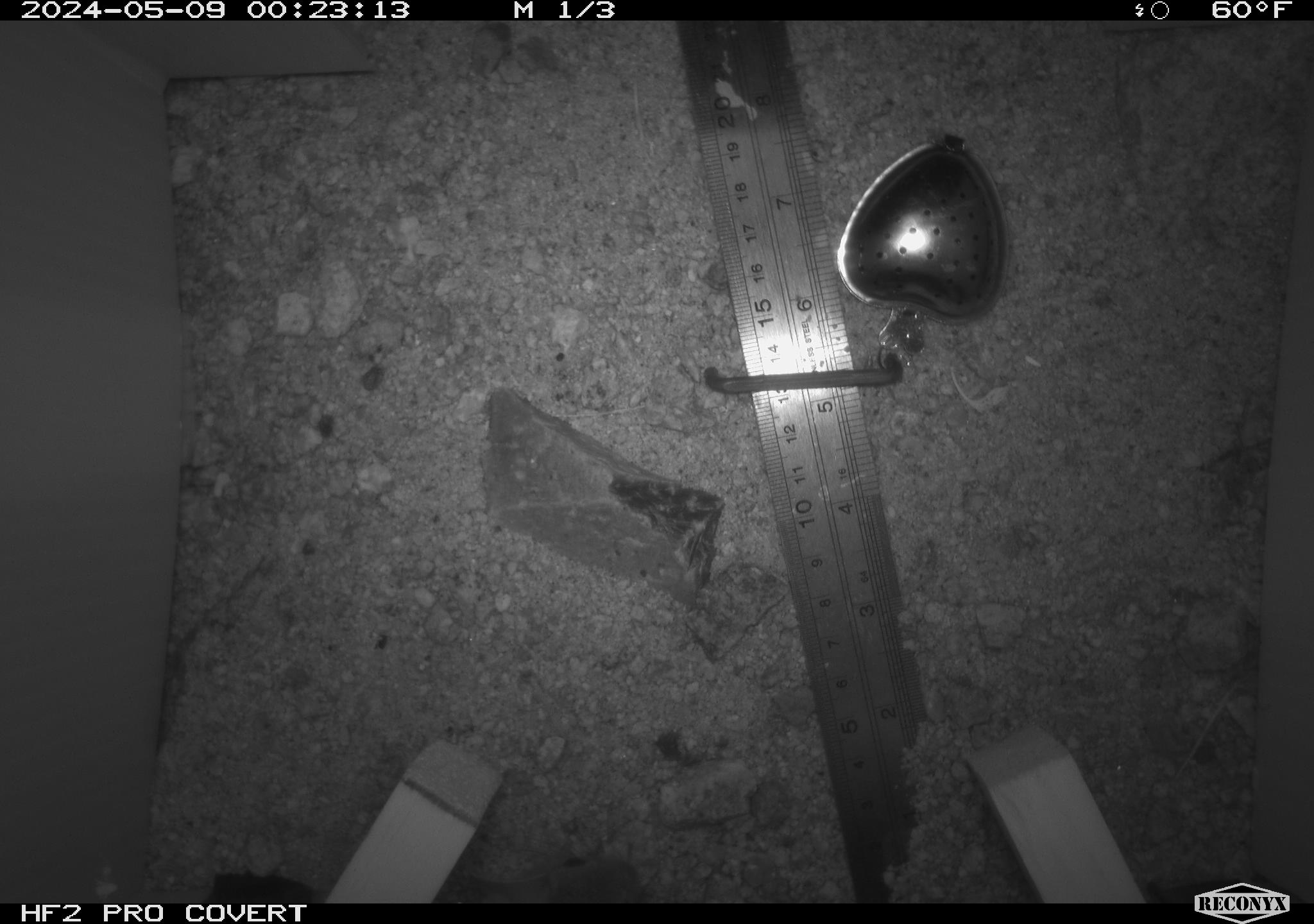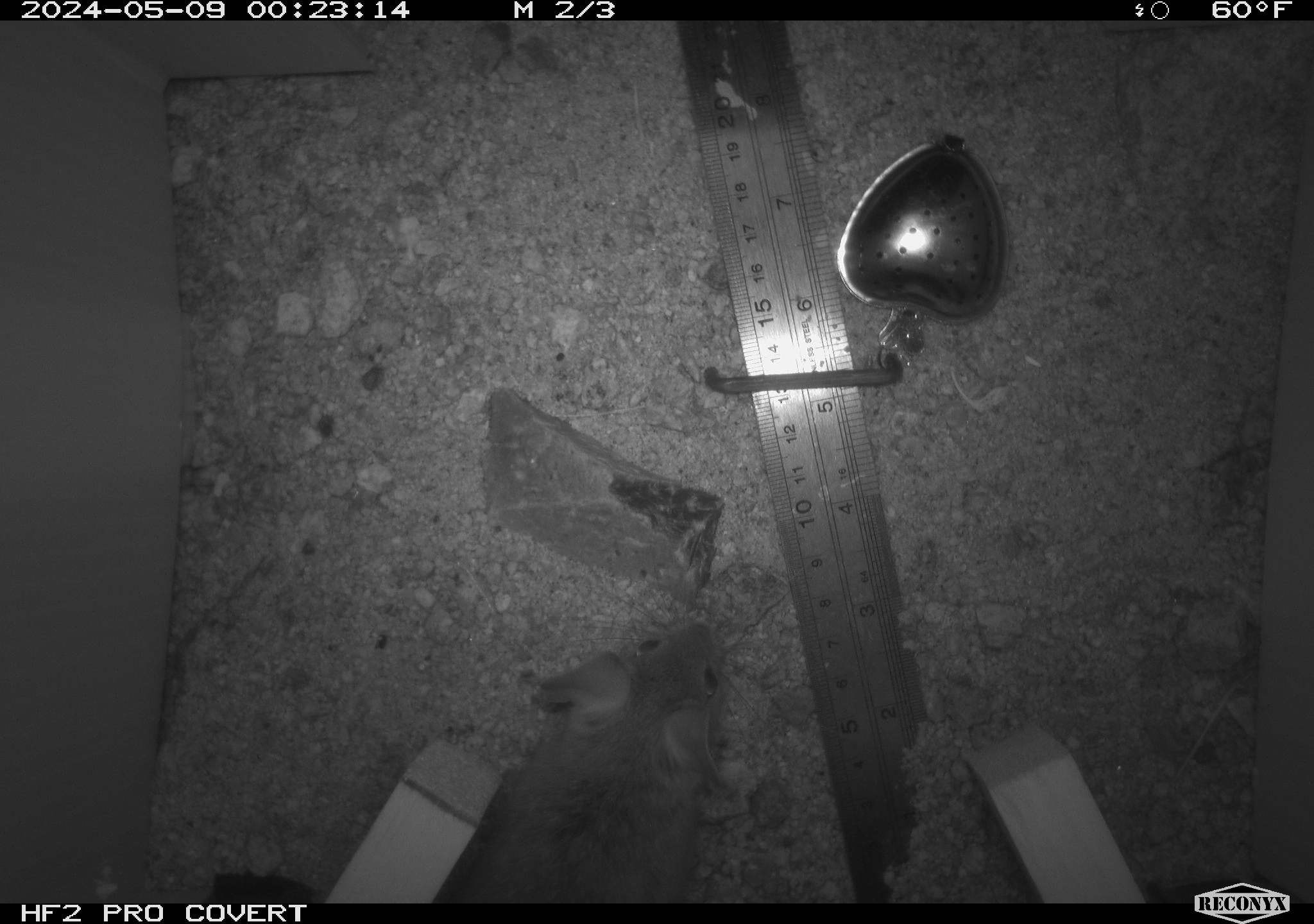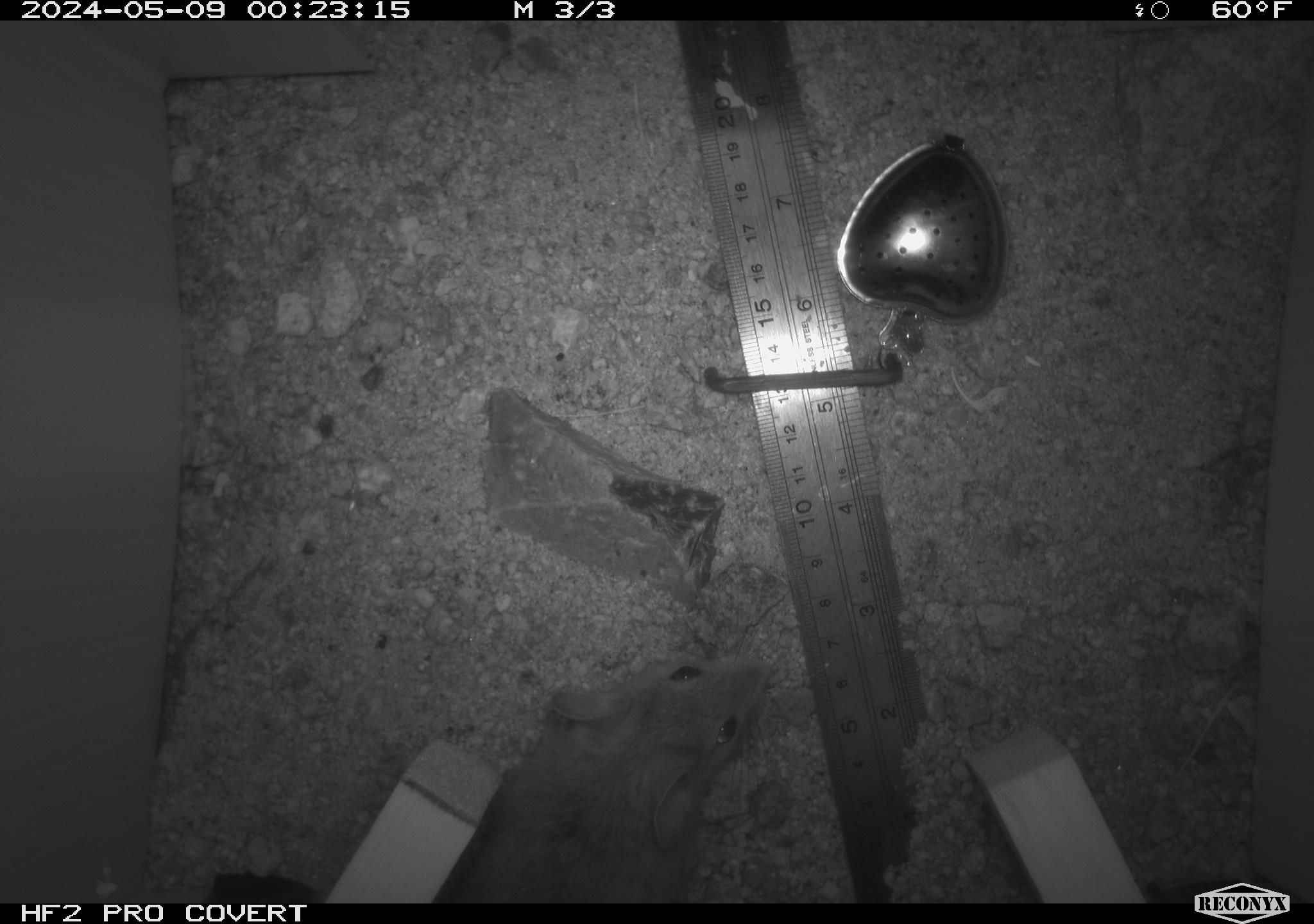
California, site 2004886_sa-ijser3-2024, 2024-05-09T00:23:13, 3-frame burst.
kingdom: Animalia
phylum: Chordata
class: Mammalia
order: Rodentia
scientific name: Rodentia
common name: mouse species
Mouse species (Rodentia).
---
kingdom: Animalia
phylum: Chordata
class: Mammalia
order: Rodentia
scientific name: Rodentia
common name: woodrat or rat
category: woodrat or rat species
Woodrat or rat species (woodrat or rat) (Rodentia).